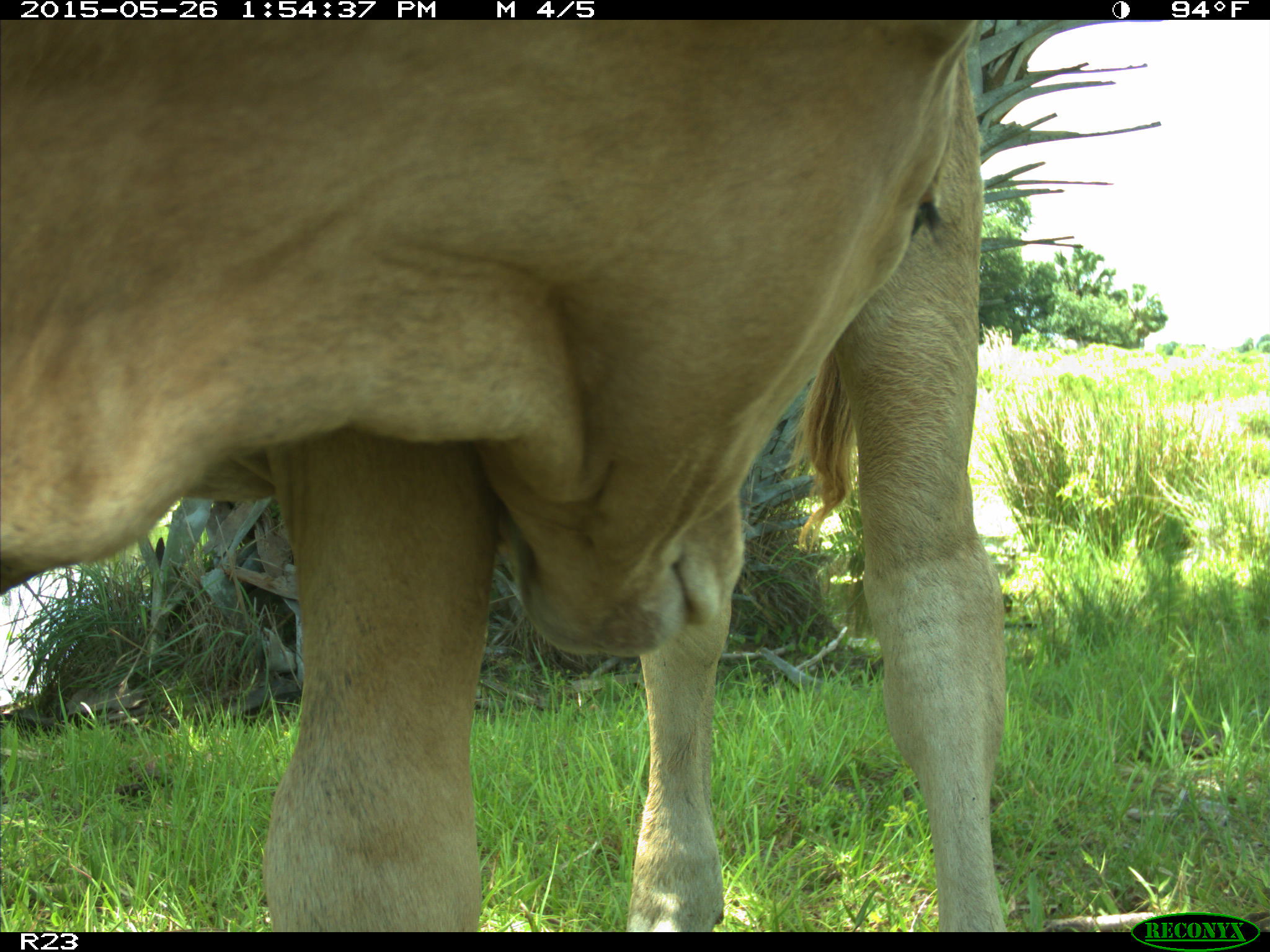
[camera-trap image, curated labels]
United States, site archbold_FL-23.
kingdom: Animalia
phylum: Chordata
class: Mammalia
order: Artiodactyla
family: Bovidae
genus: Bos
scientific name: Bos taurus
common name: domestic cow